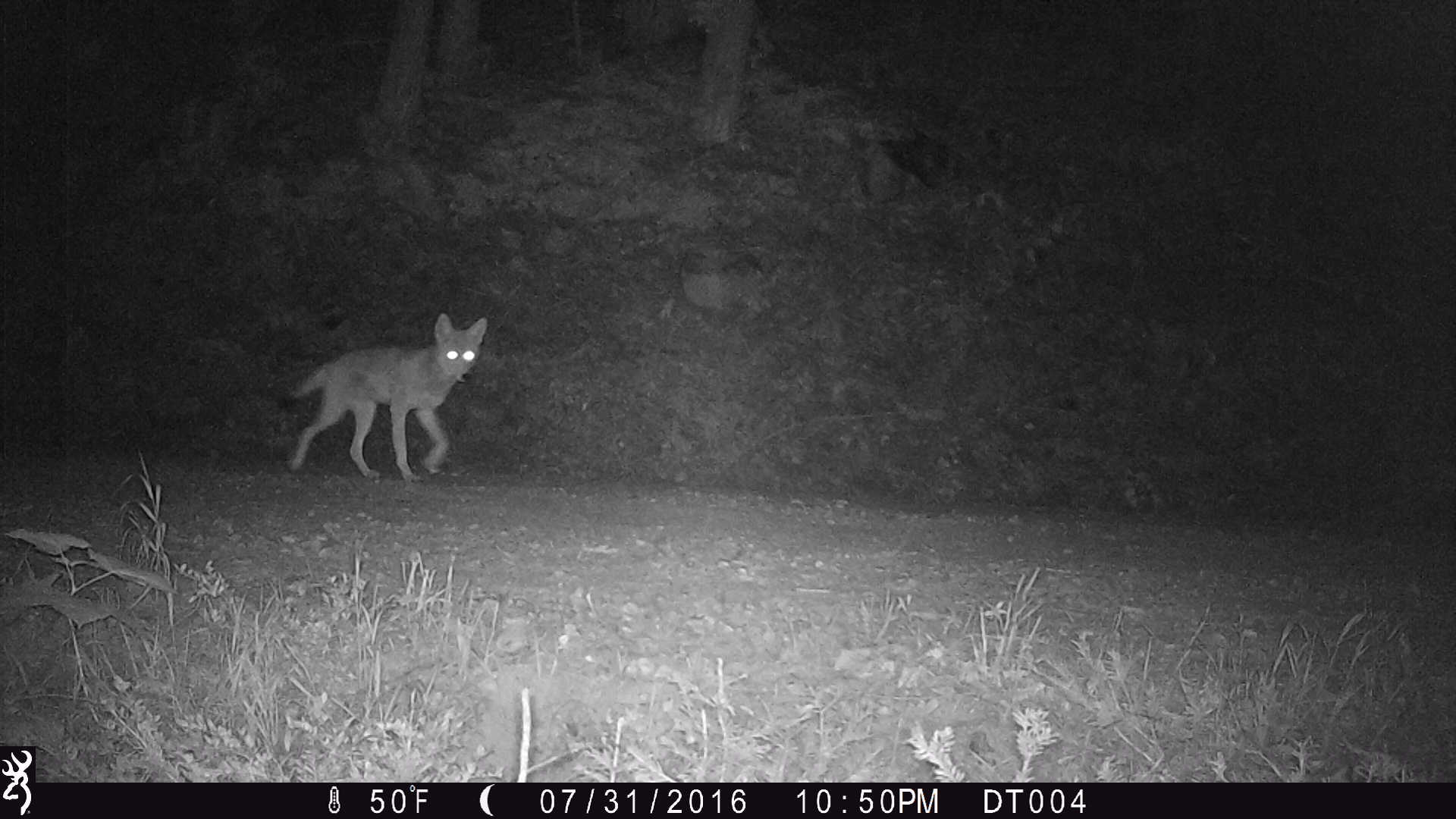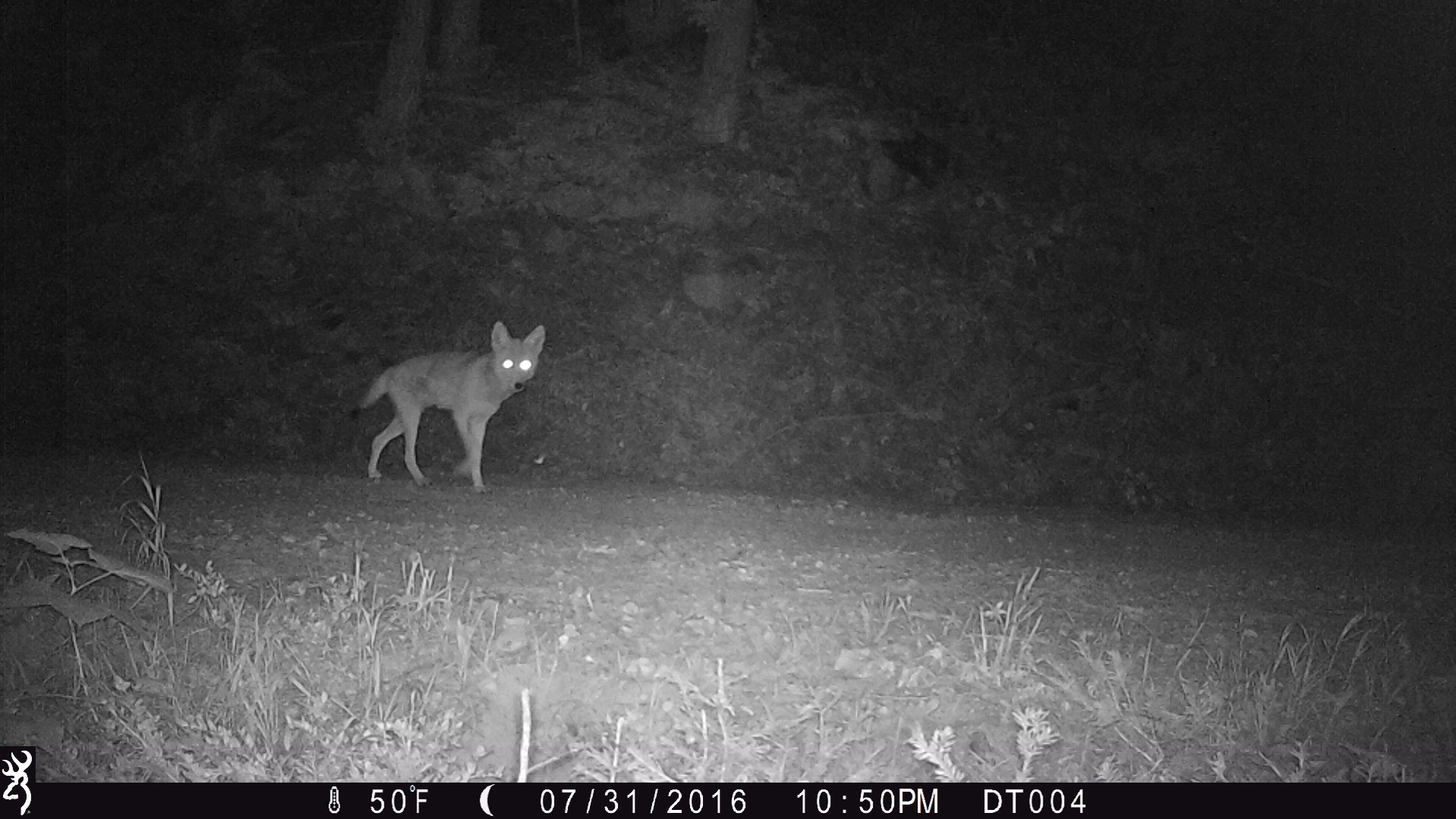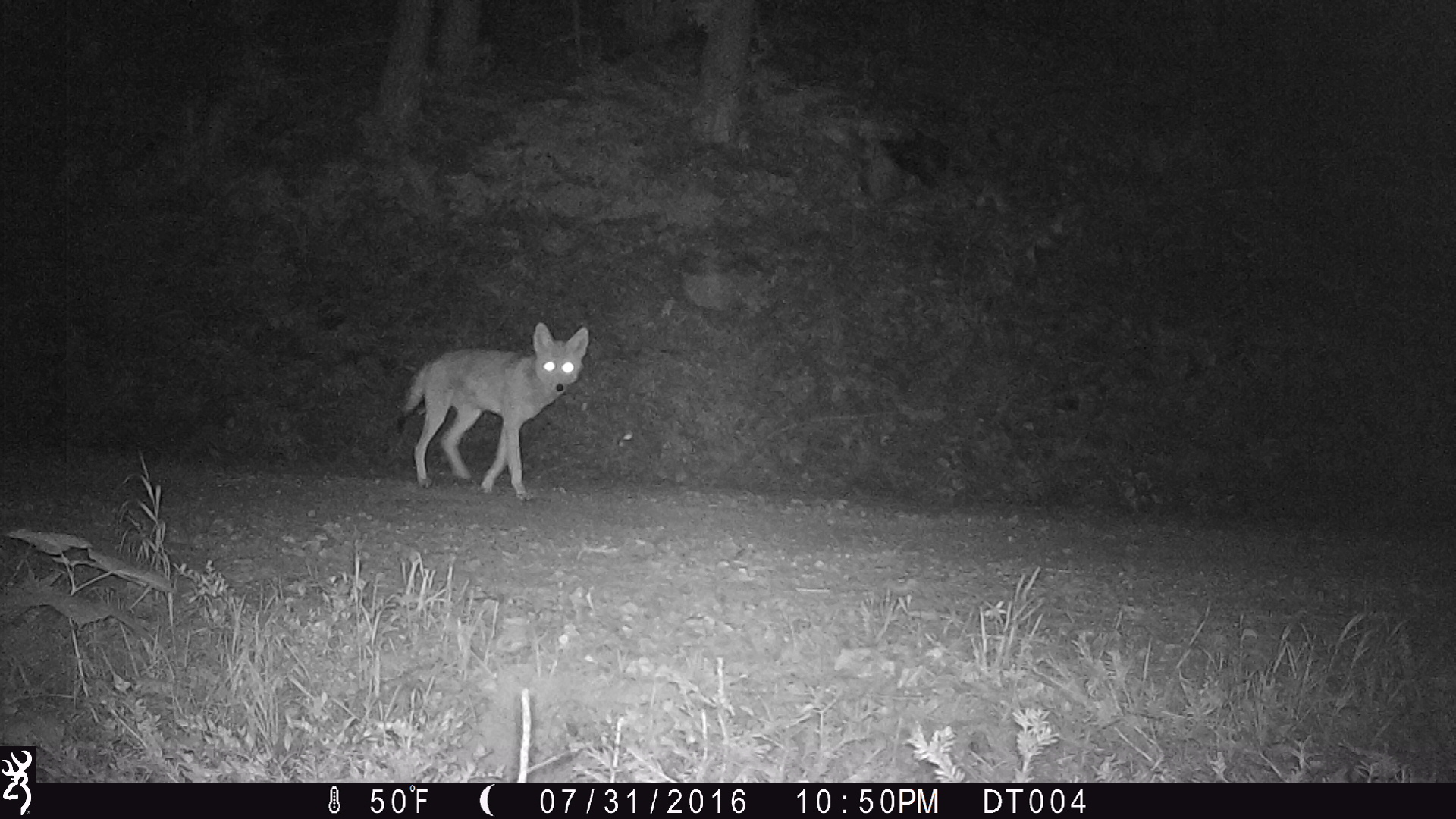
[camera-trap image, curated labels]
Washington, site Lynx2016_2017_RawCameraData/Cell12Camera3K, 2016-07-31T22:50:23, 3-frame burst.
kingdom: Animalia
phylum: Chordata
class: Mammalia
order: Carnivora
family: Canidae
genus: Canis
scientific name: Canis latrans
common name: coyote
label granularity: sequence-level